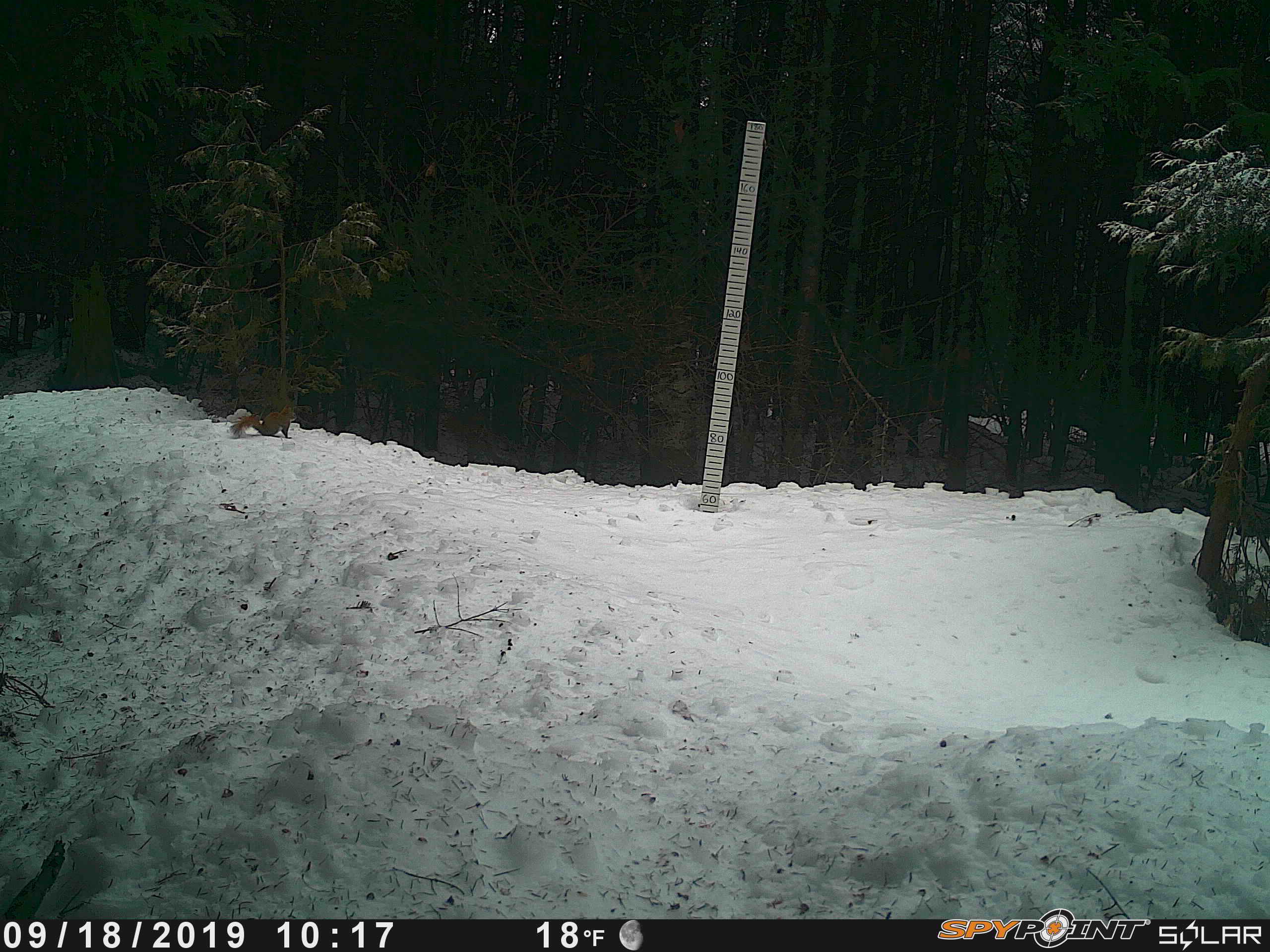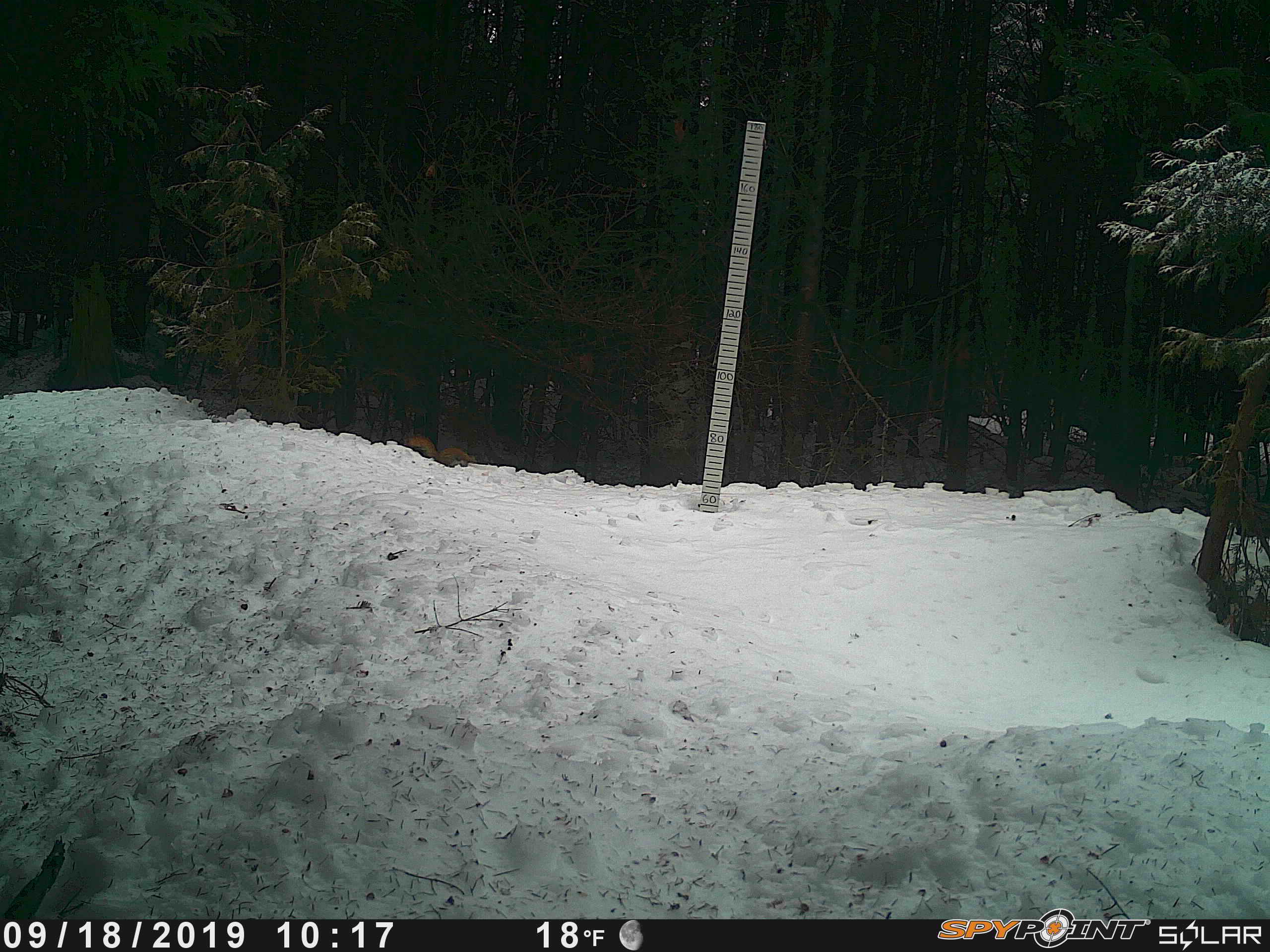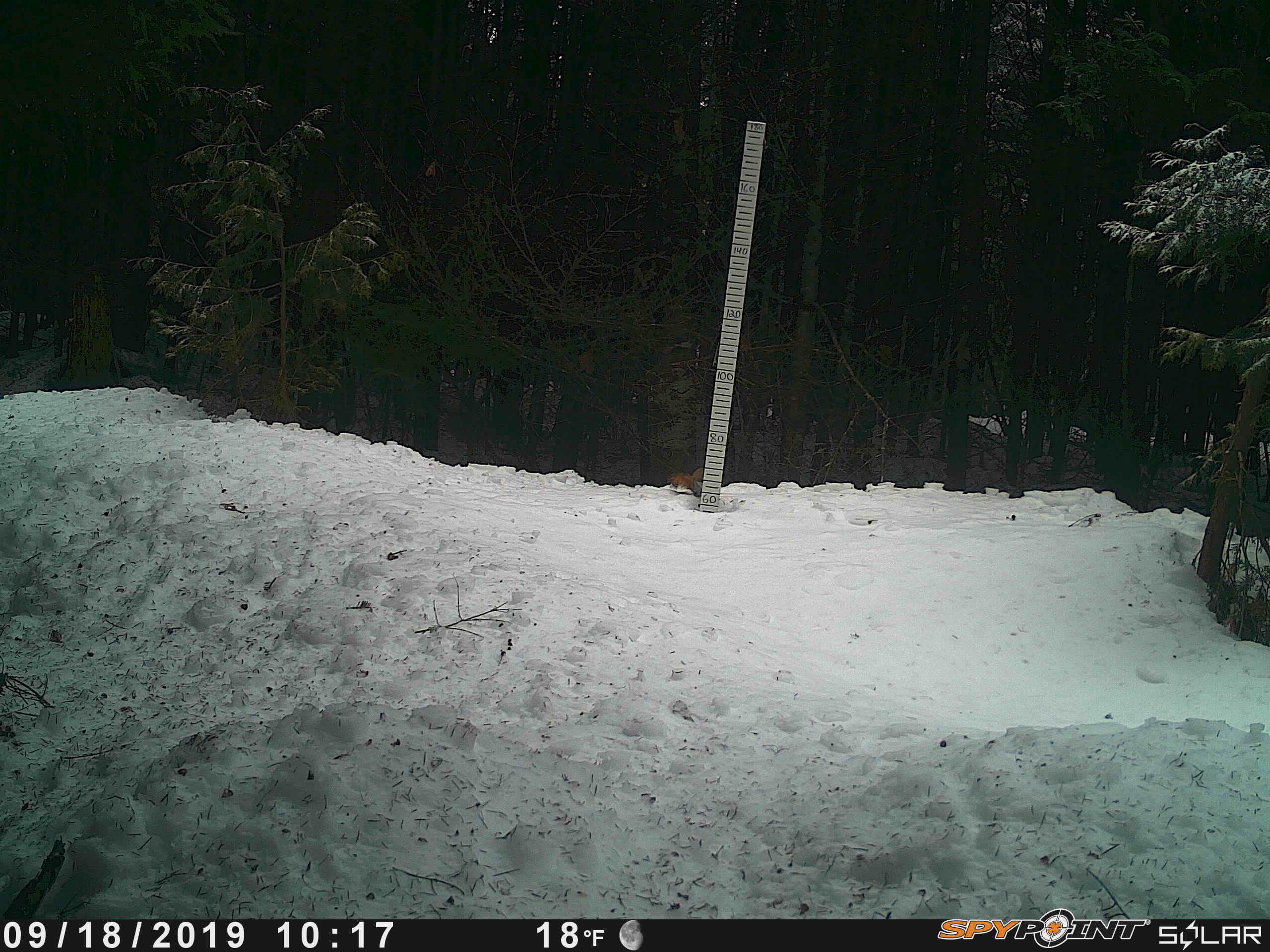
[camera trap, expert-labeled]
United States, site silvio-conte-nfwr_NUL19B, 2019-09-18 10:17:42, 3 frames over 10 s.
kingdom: Animalia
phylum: Chordata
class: Mammalia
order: Rodentia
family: Sciuridae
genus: Tamiasciurus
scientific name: Tamiasciurus hudsonicus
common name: red squirrel